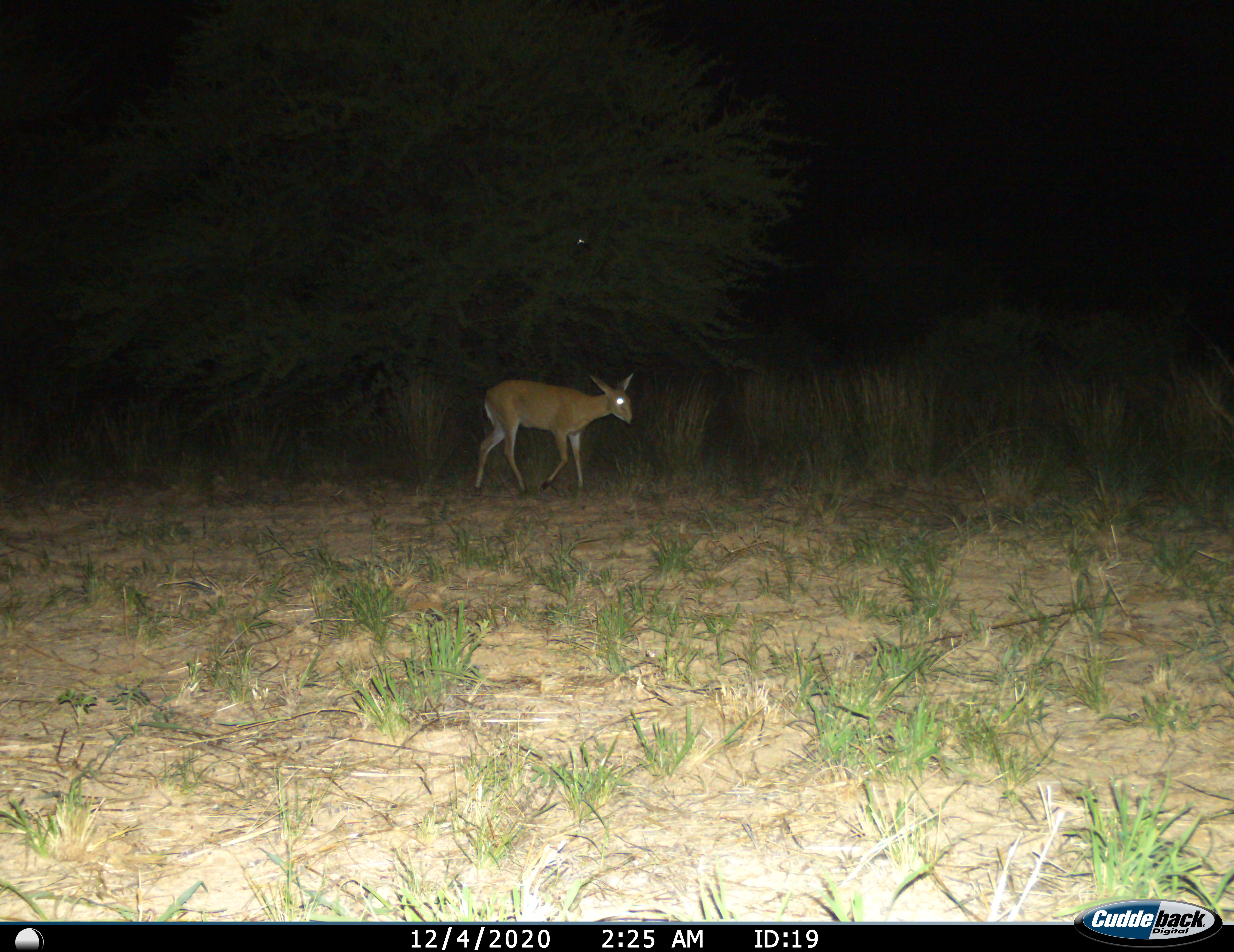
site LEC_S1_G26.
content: unidentified animal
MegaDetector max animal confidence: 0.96